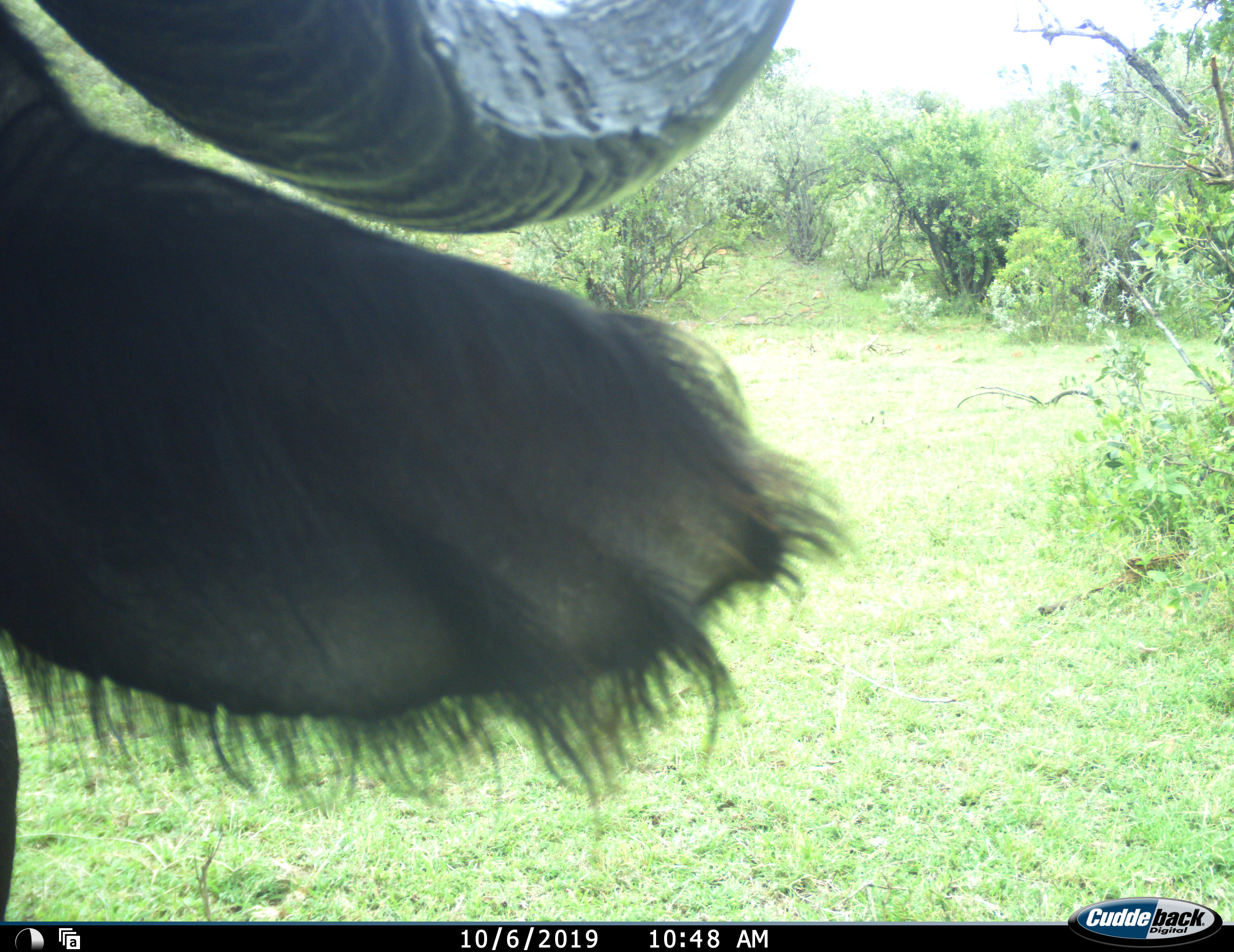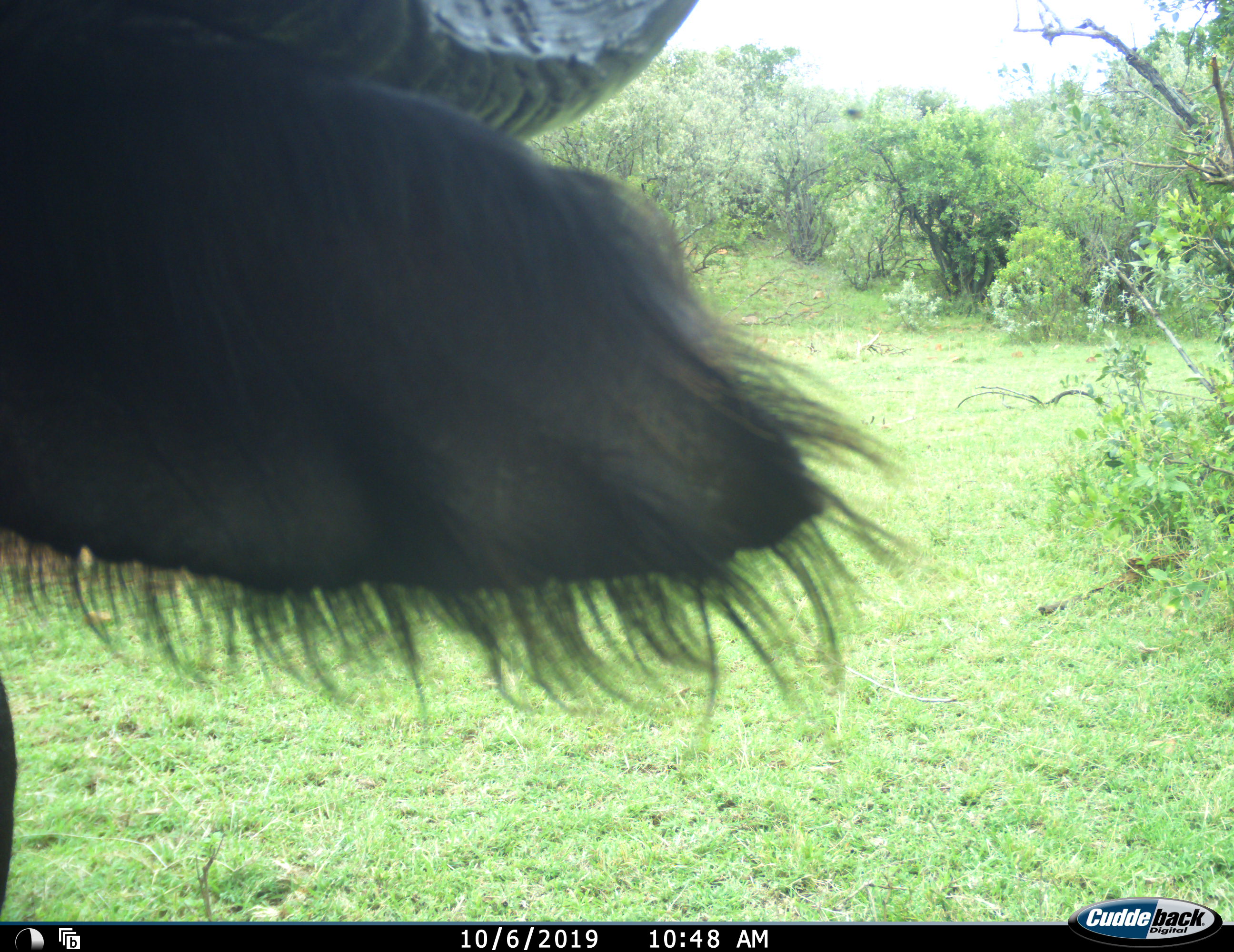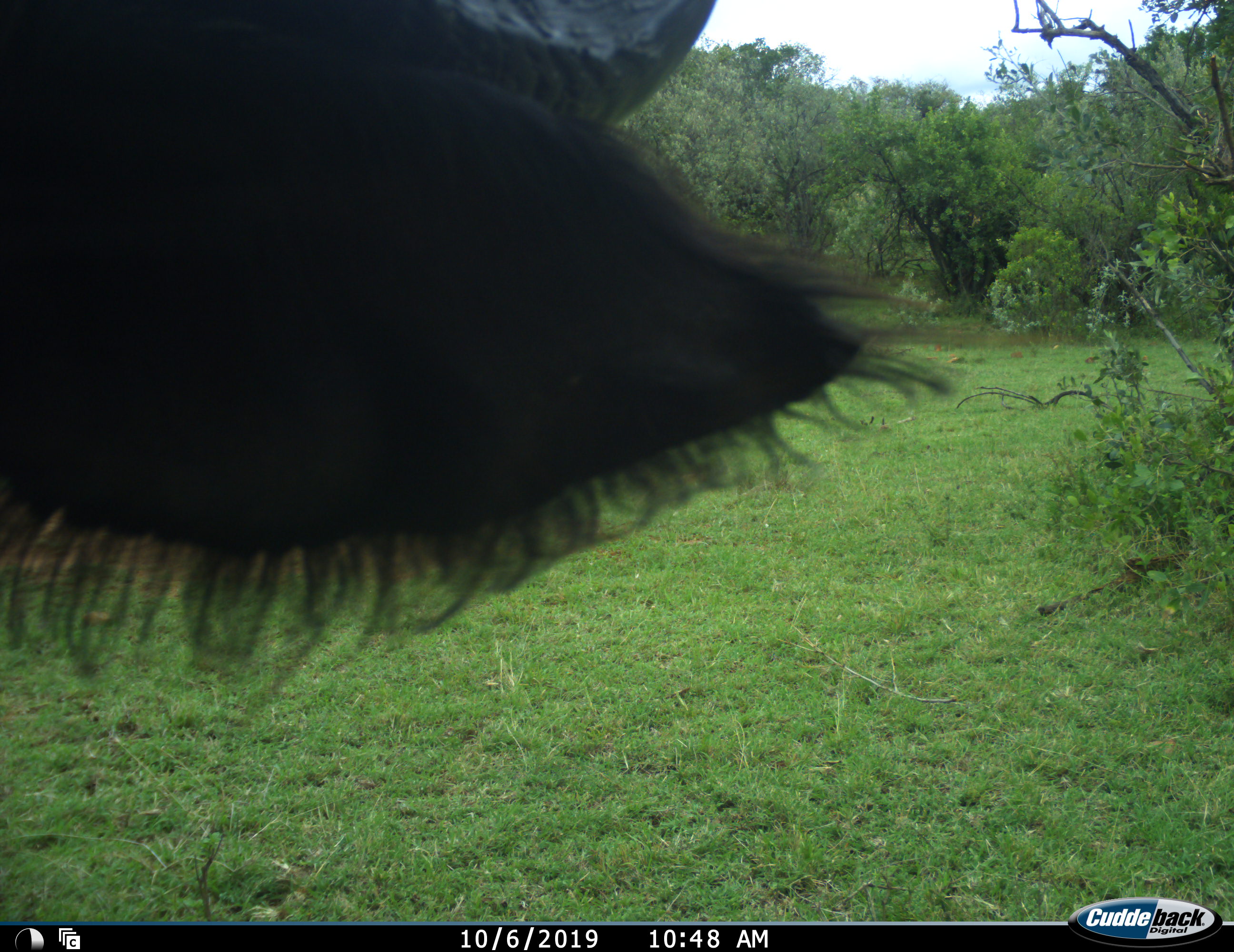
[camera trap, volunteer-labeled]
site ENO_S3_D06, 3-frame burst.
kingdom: Animalia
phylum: Chordata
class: Mammalia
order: Artiodactyla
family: Bovidae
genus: Syncerus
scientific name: Syncerus caffer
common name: african buffalo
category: buffalo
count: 1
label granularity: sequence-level